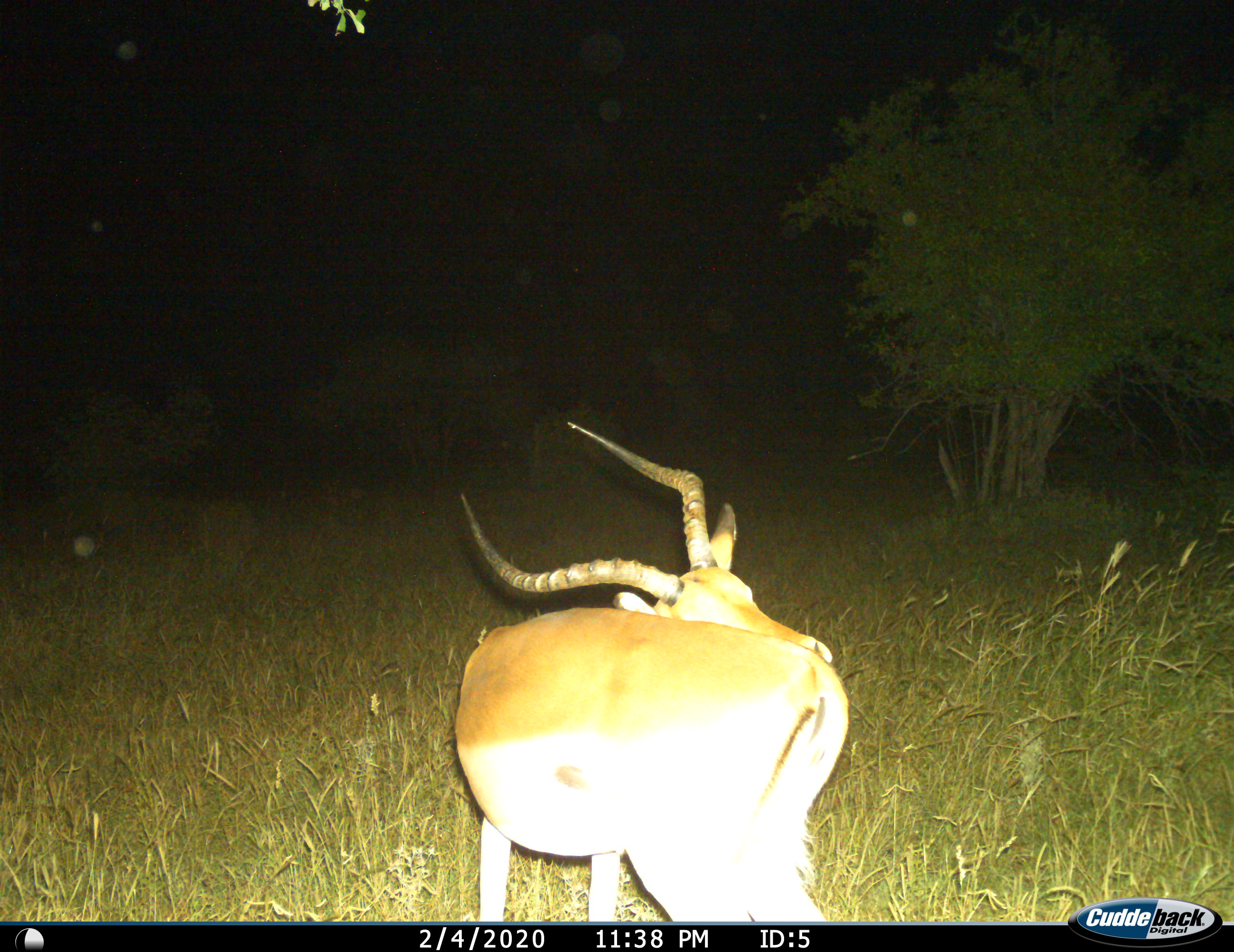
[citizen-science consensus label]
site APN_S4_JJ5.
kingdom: Animalia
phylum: Chordata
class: Mammalia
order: Artiodactyla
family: Bovidae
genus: Aepyceros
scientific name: Aepyceros melampus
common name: impala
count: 1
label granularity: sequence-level